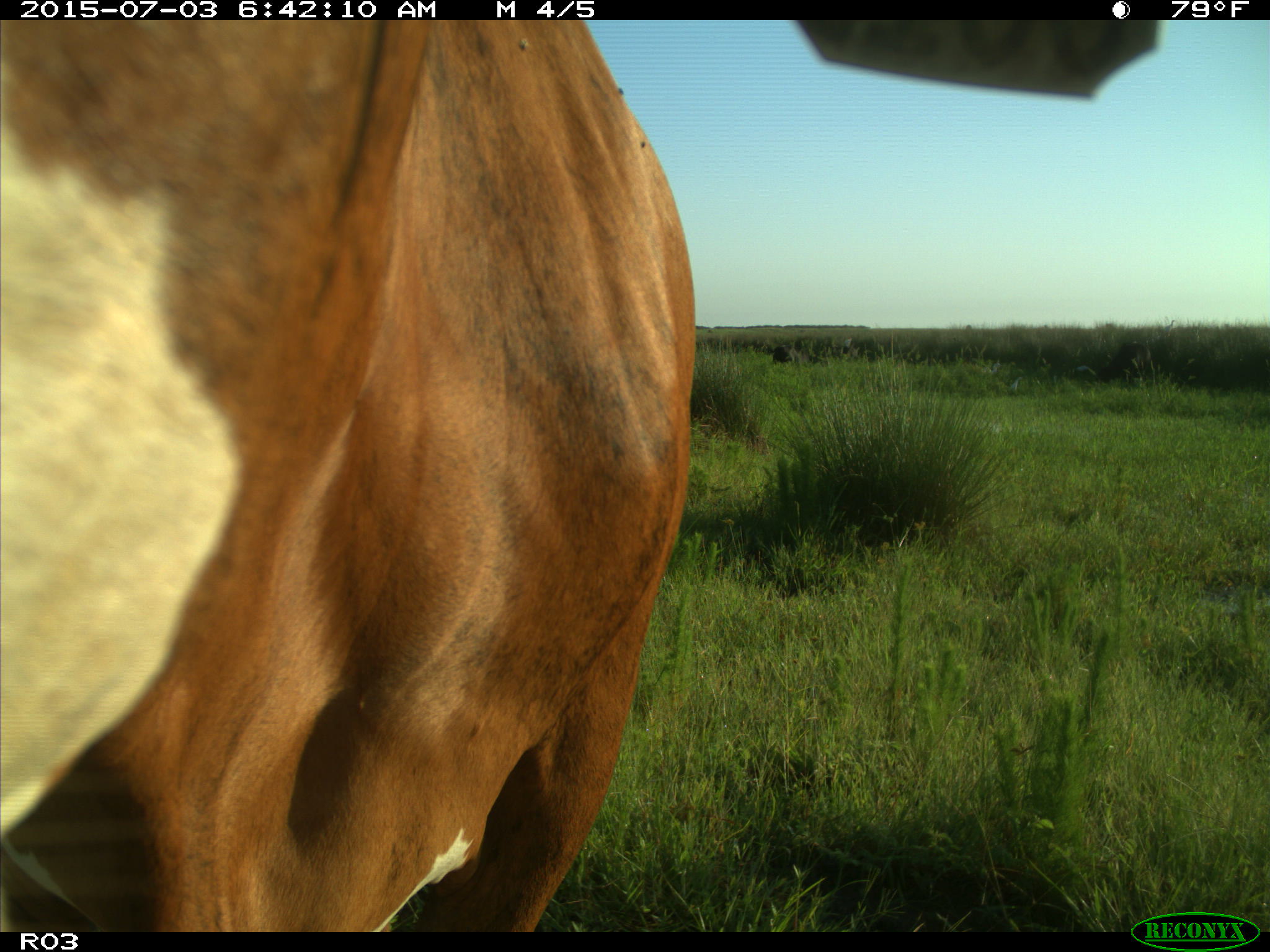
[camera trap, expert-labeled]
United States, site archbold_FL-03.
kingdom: Animalia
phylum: Chordata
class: Mammalia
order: Artiodactyla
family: Bovidae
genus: Bos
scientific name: Bos taurus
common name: domestic cow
Bos taurus (domestic cow).